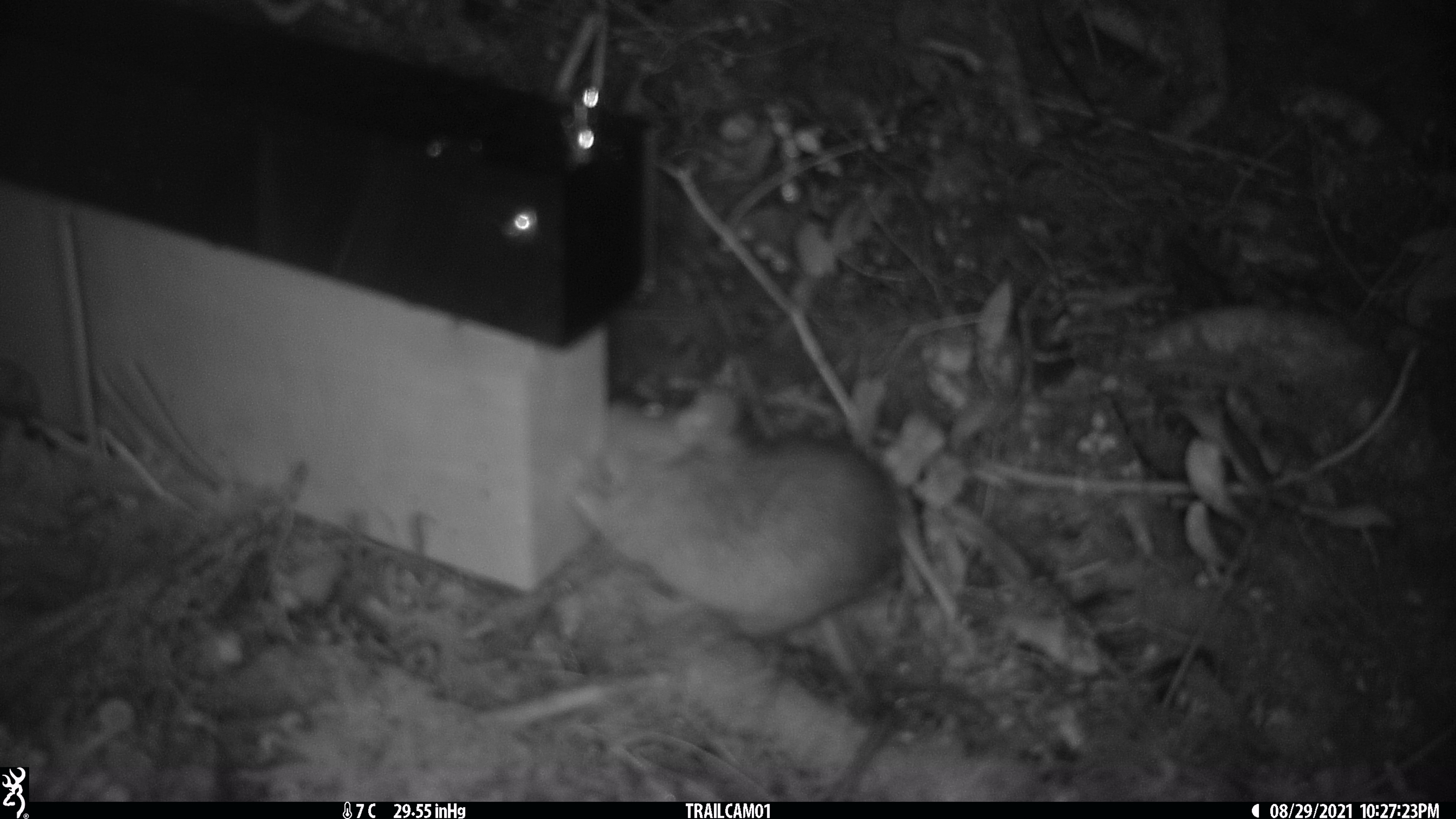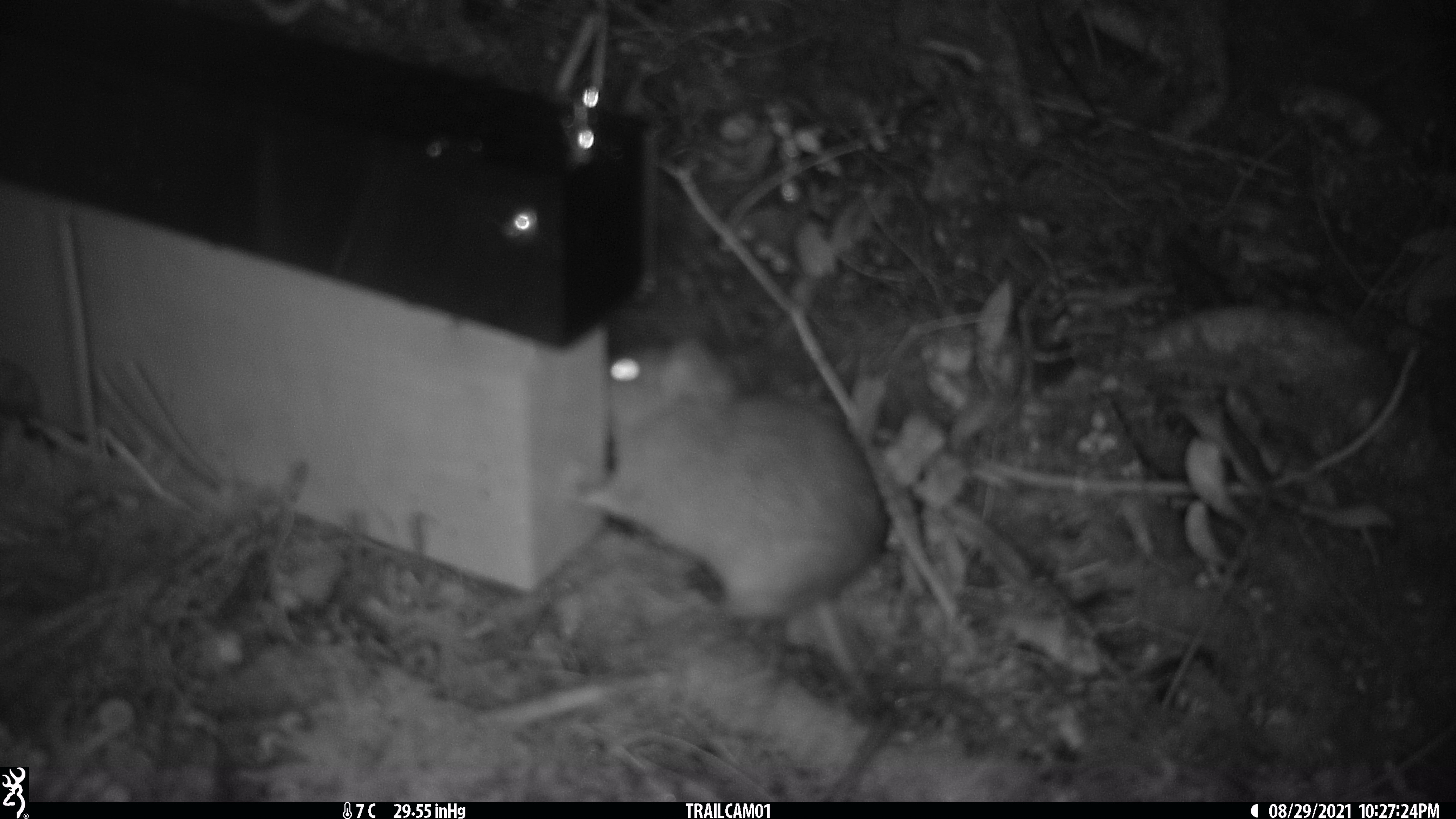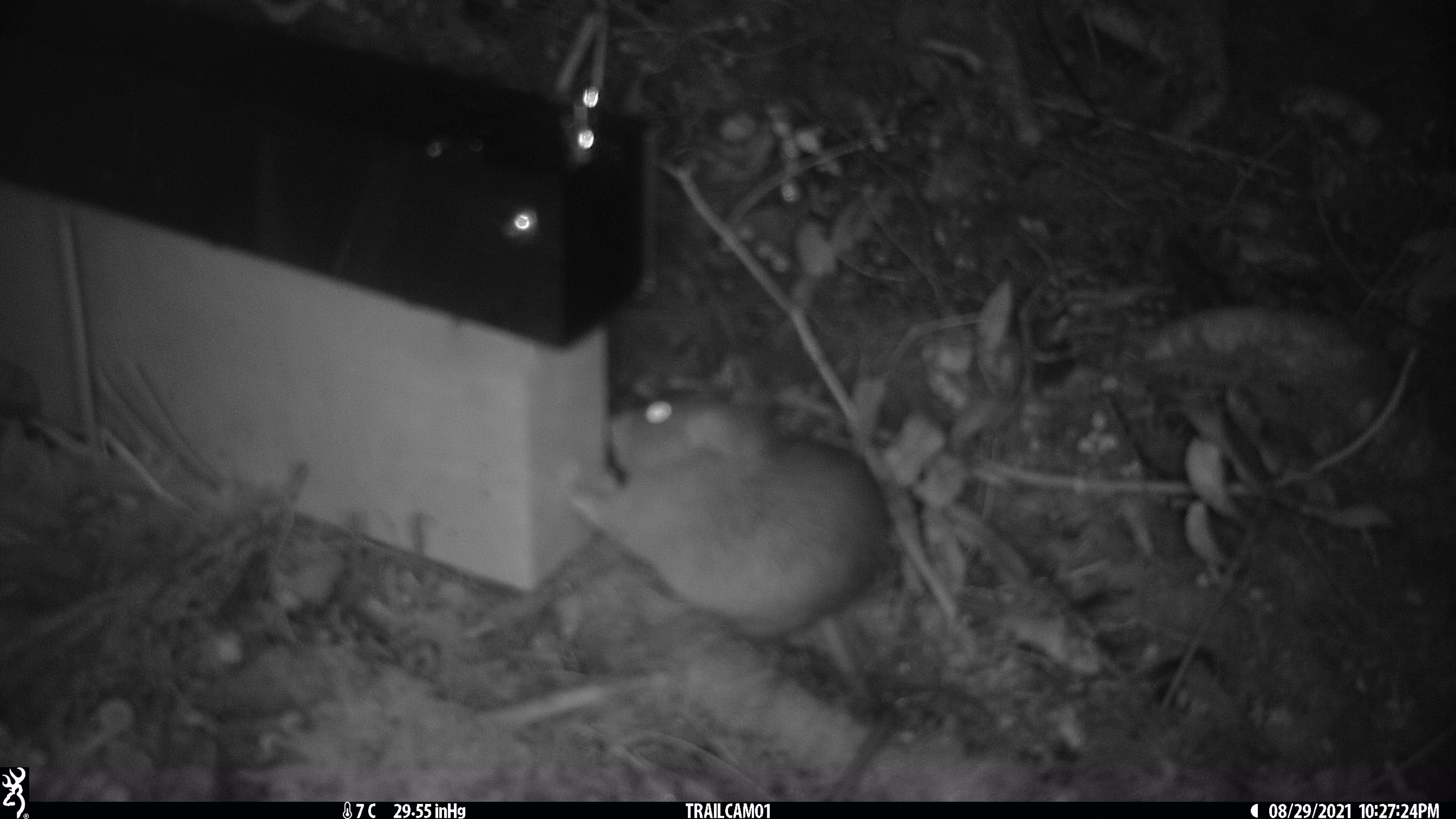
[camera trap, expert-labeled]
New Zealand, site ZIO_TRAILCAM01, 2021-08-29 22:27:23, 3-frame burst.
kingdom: Animalia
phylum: Chordata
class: Mammalia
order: Rodentia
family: Muridae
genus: Rattus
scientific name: Rattus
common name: rat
Rat (Rattus).